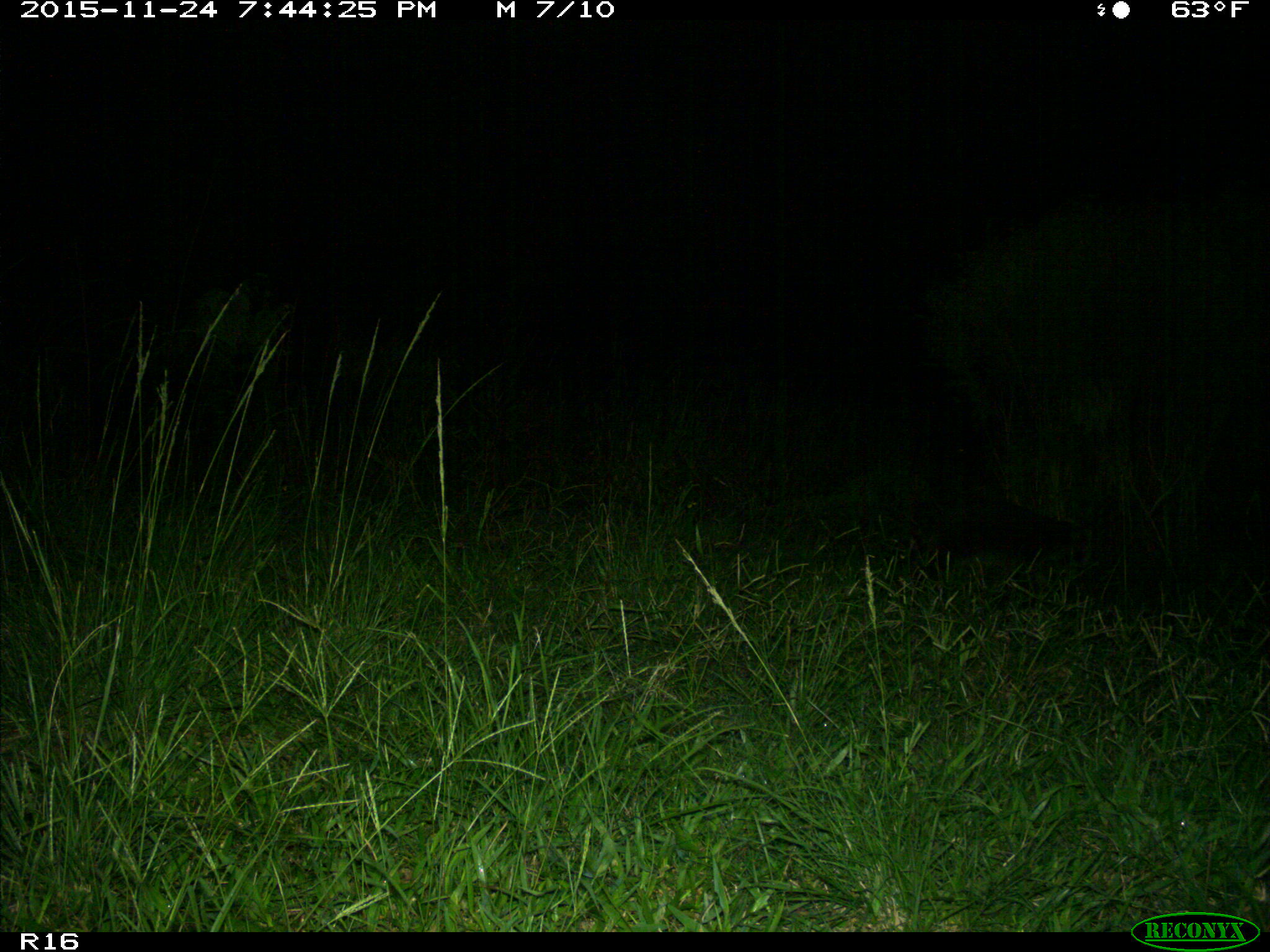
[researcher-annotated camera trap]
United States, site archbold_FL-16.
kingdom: Animalia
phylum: Chordata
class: Mammalia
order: Carnivora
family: Procyonidae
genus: Procyon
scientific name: Procyon lotor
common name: common raccoon